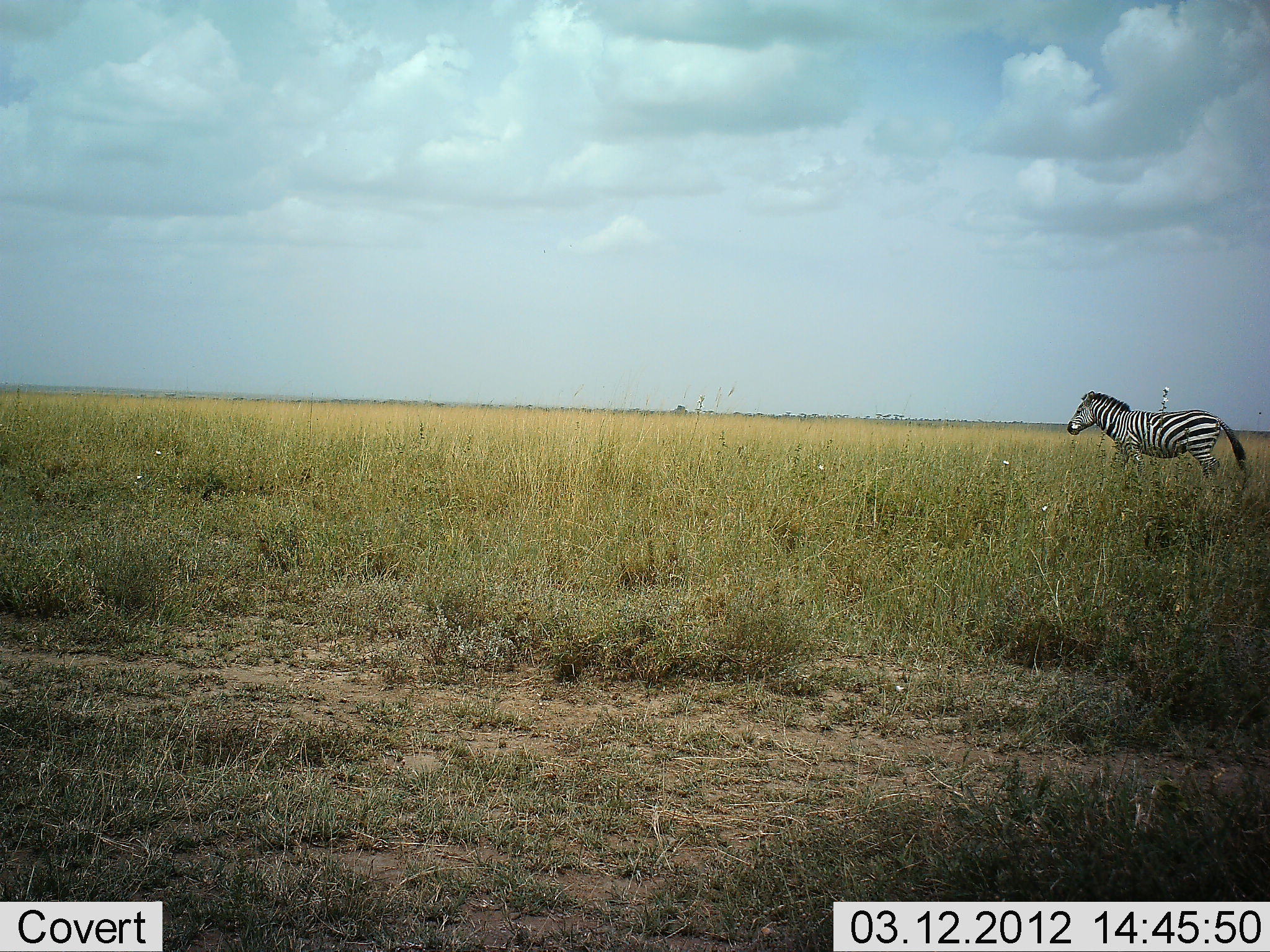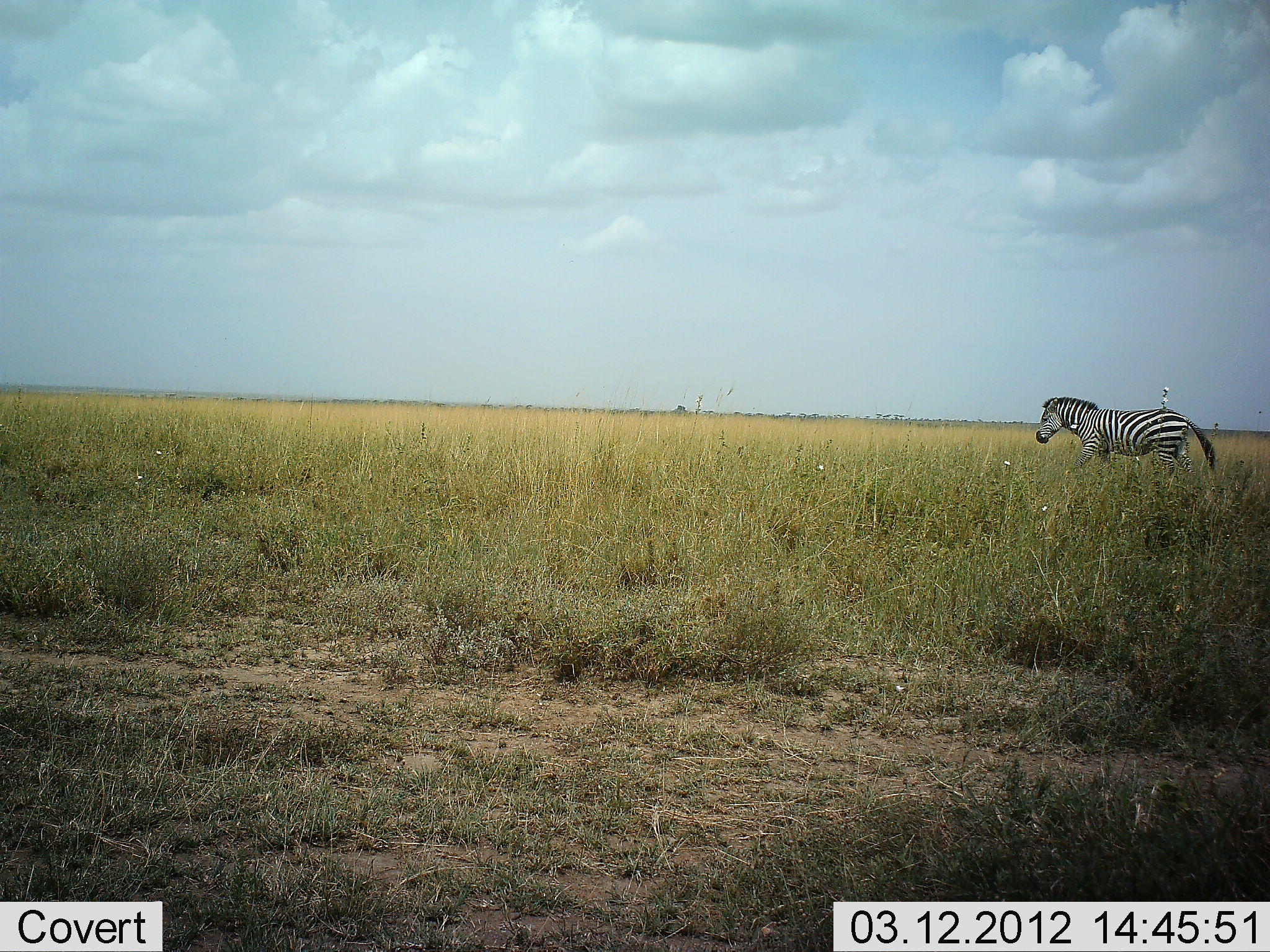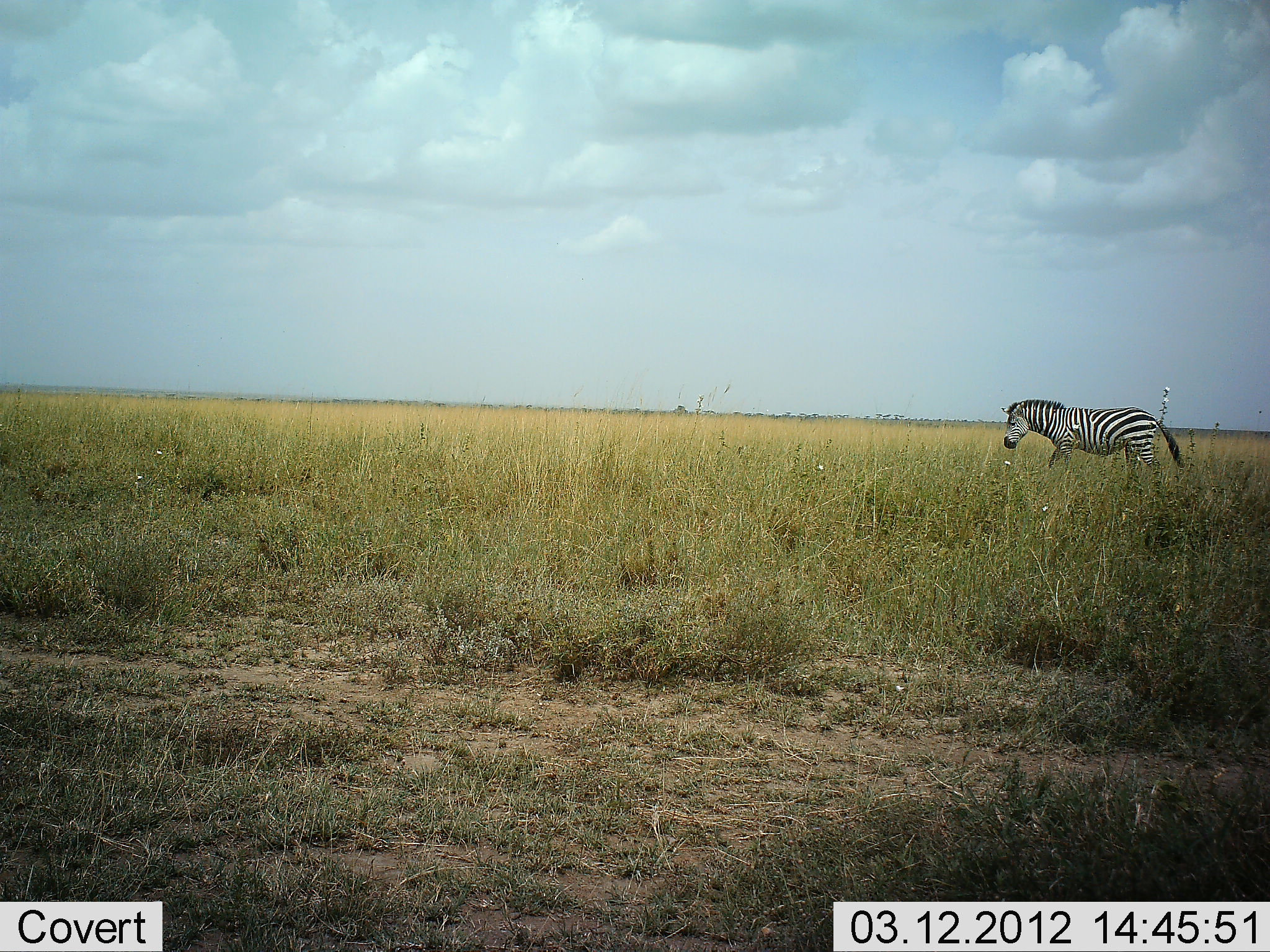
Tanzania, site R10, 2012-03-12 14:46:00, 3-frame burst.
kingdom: Animalia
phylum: Chordata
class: Mammalia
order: Perissodactyla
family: Equidae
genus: Equus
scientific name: Equus quagga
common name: plains zebra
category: zebra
Zebra (plains zebra) (Equus quagga), count 1. Behavior (volunteer vote fractions): standing 8%, resting 0%, moving 96%, interacting 0%. Young present (vote fraction): 0%. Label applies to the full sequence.